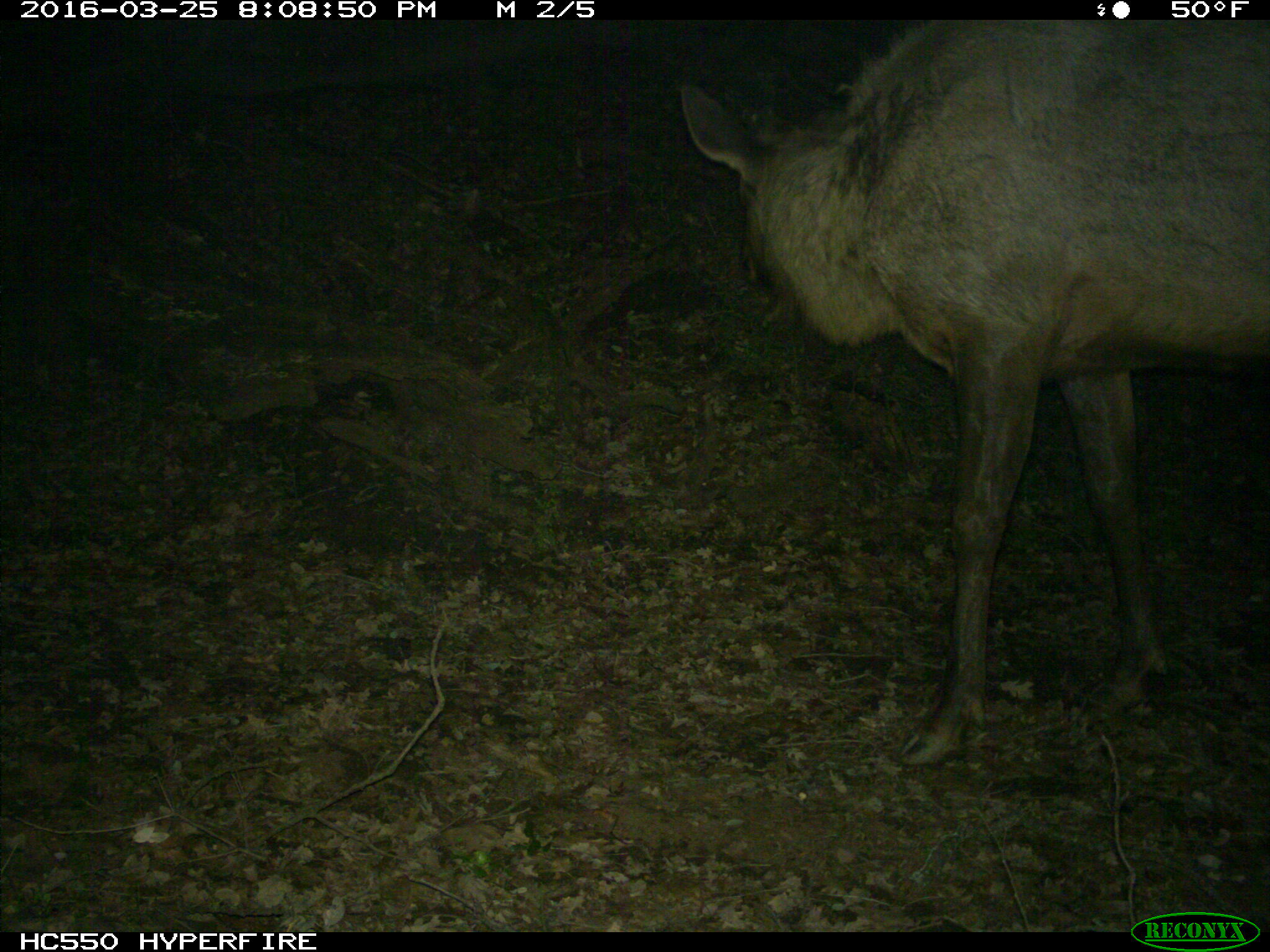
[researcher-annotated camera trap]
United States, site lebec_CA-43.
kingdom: Animalia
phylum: Chordata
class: Mammalia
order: Artiodactyla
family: Cervidae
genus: Cervus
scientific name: Cervus canadensis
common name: elk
Cervus canadensis (elk).